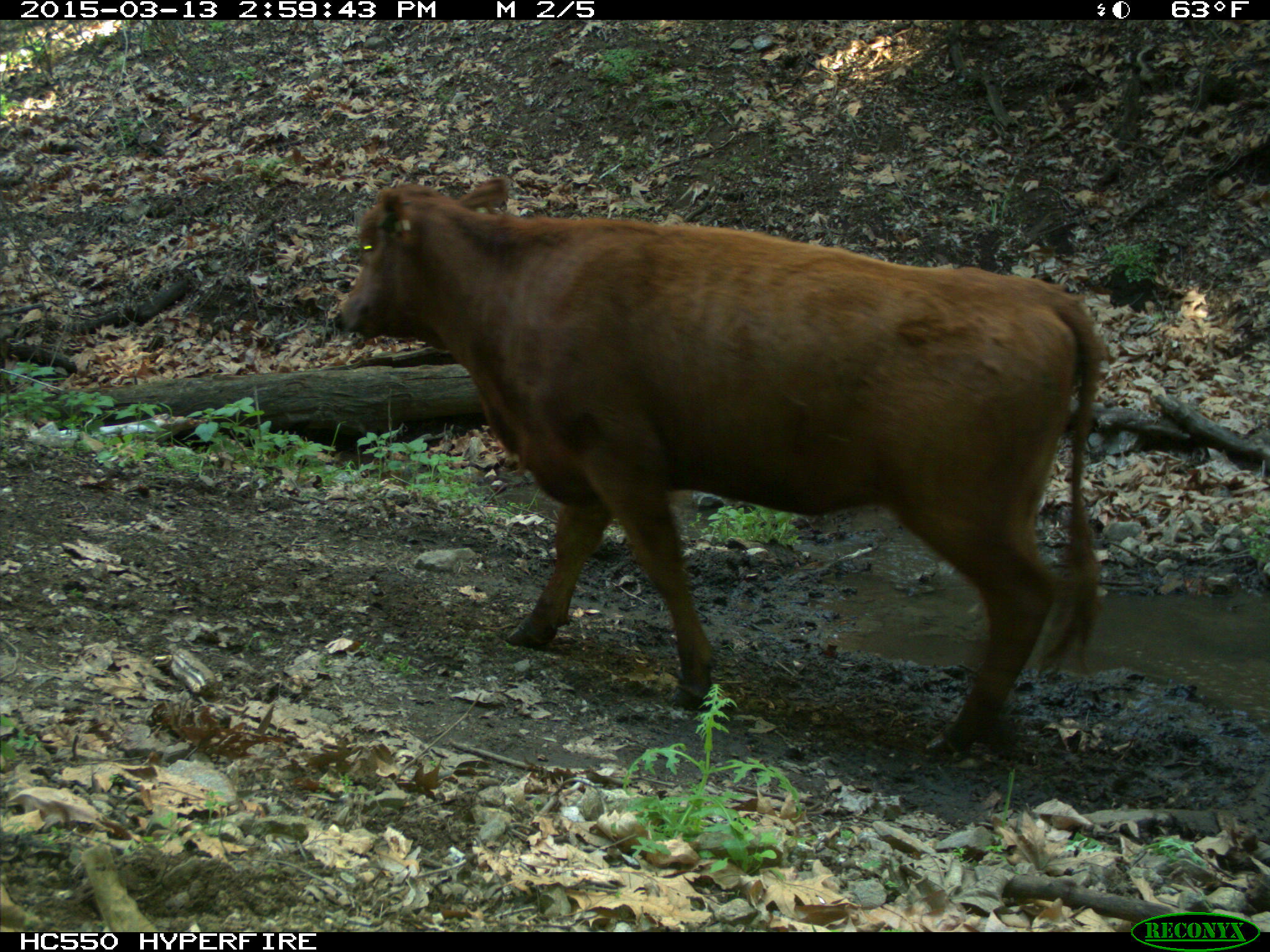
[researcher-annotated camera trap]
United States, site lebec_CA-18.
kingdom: Animalia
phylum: Chordata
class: Mammalia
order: Artiodactyla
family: Bovidae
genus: Bos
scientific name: Bos taurus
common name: domestic cow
Bos taurus (domestic cow).